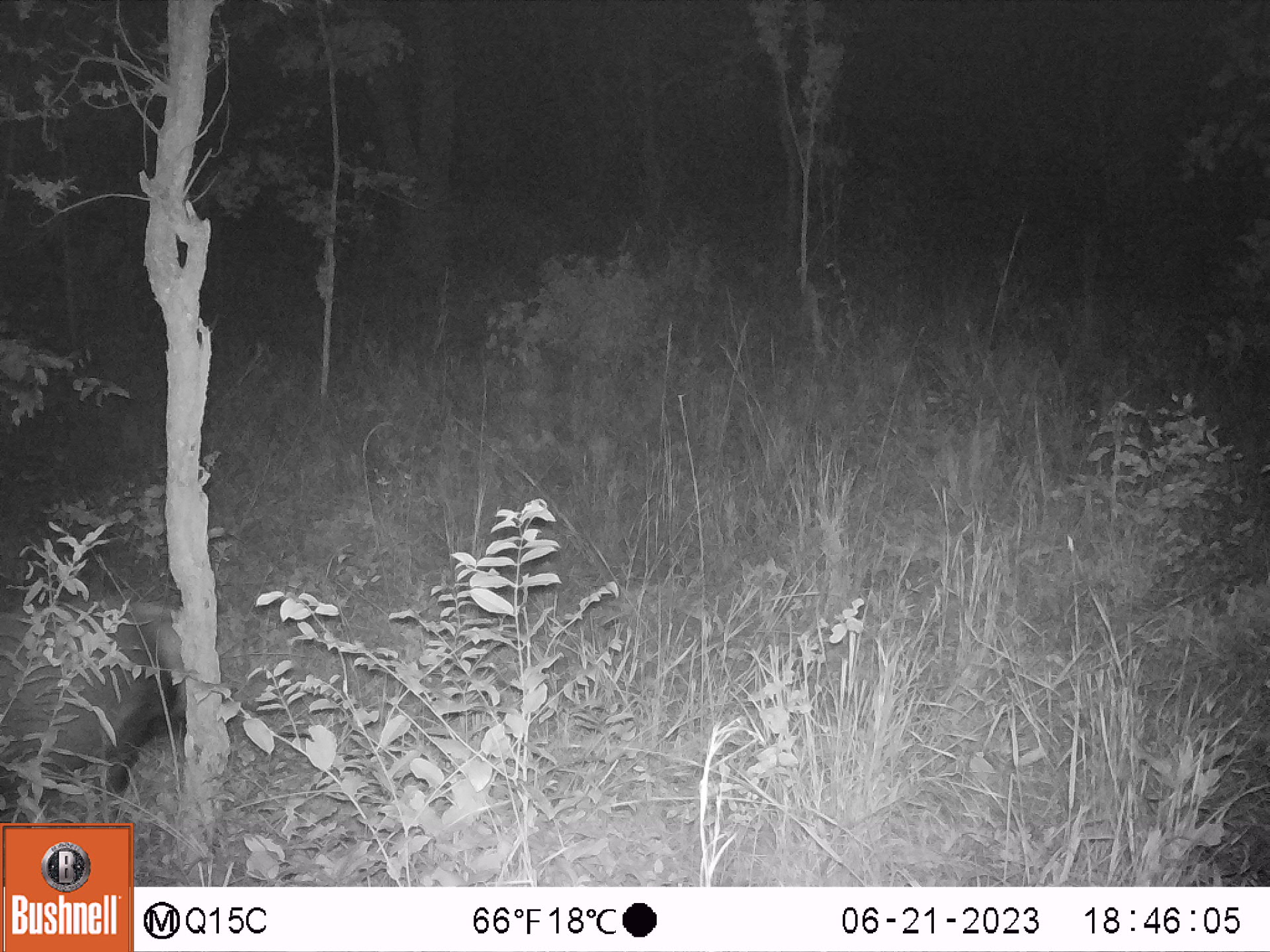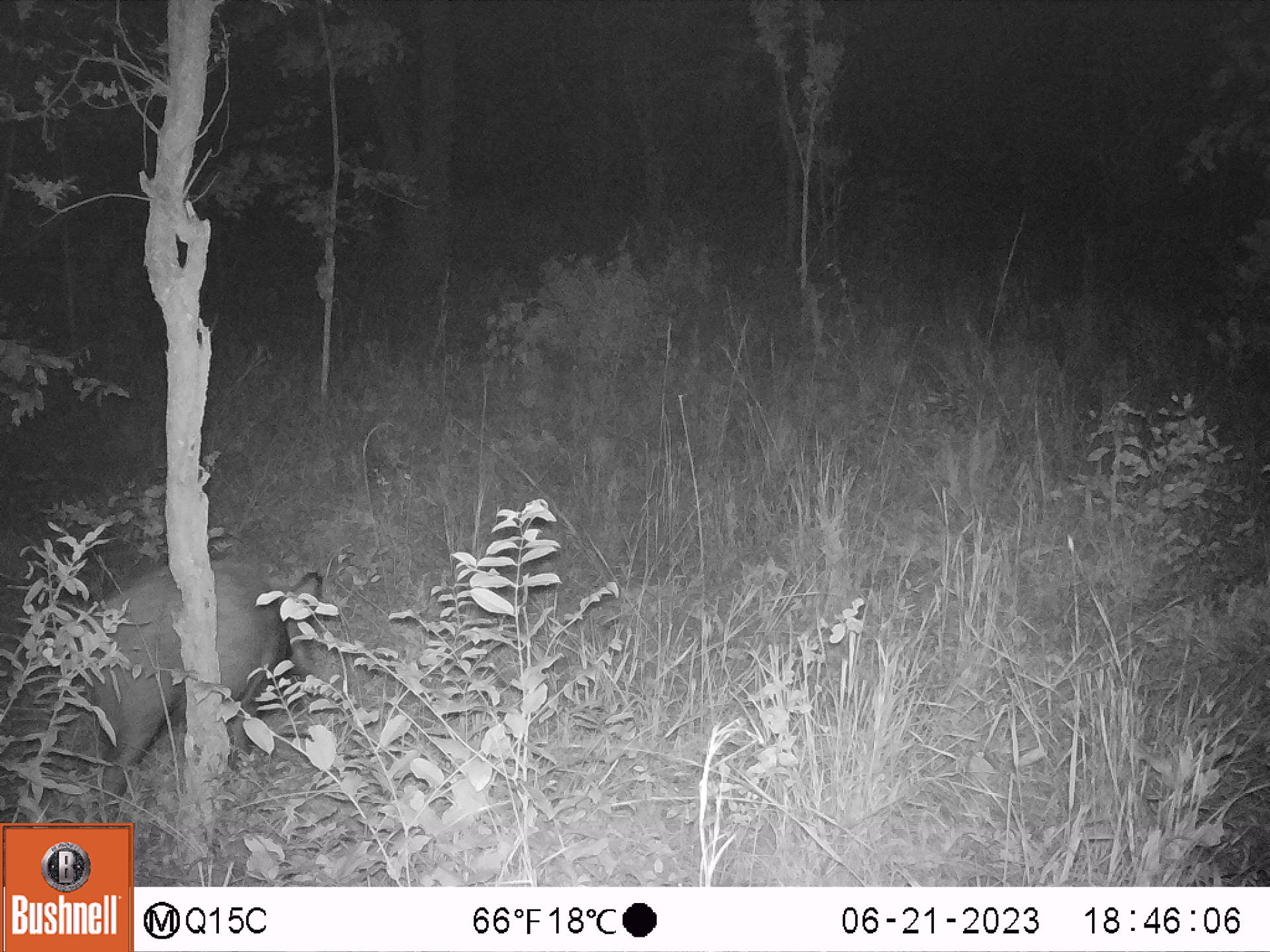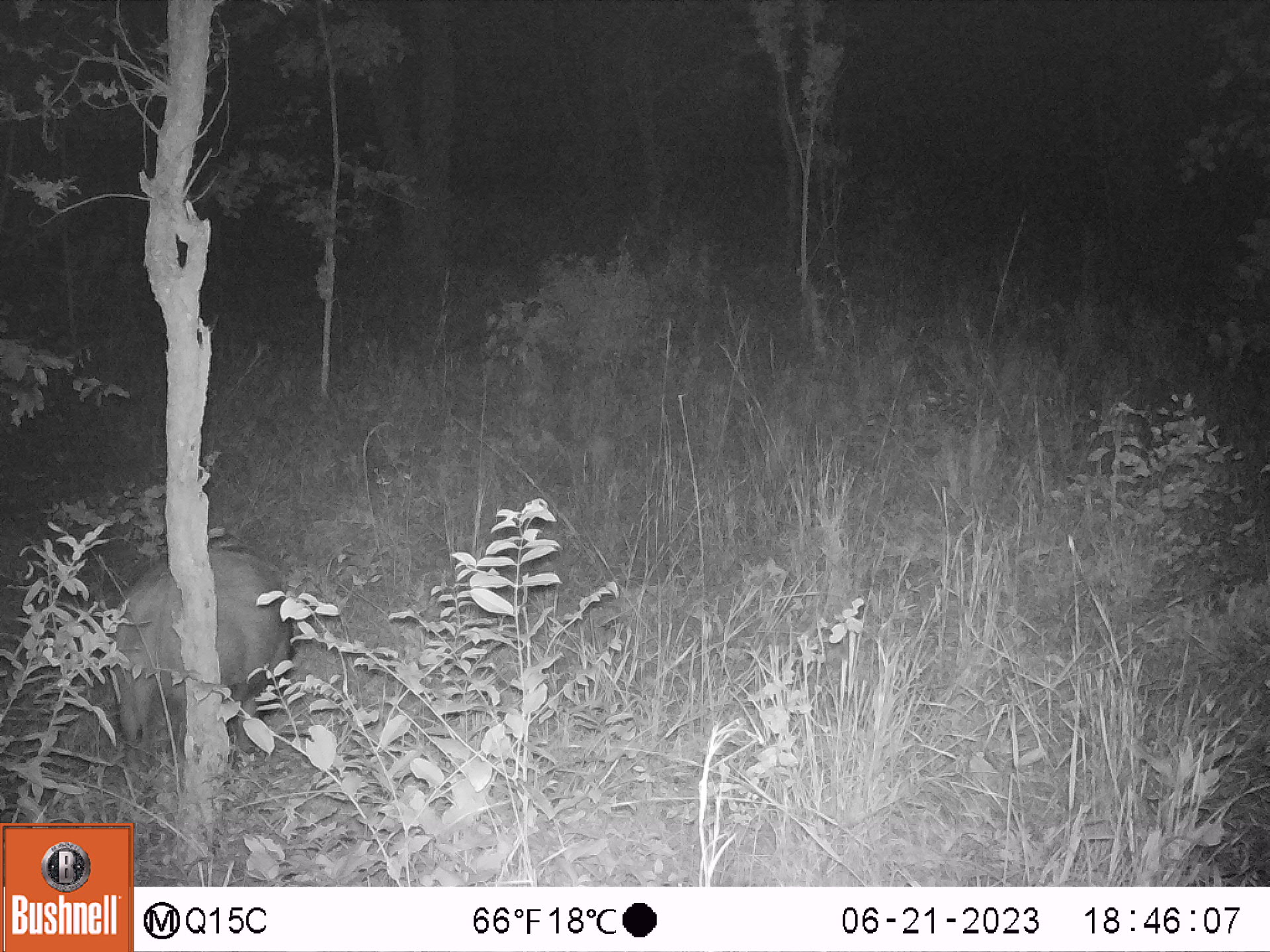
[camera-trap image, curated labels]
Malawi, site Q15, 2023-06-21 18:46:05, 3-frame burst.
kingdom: Animalia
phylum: Chordata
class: Mammalia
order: Artiodactyla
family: Suidae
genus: Potamochoerus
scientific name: Potamochoerus larvatus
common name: bushpig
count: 1